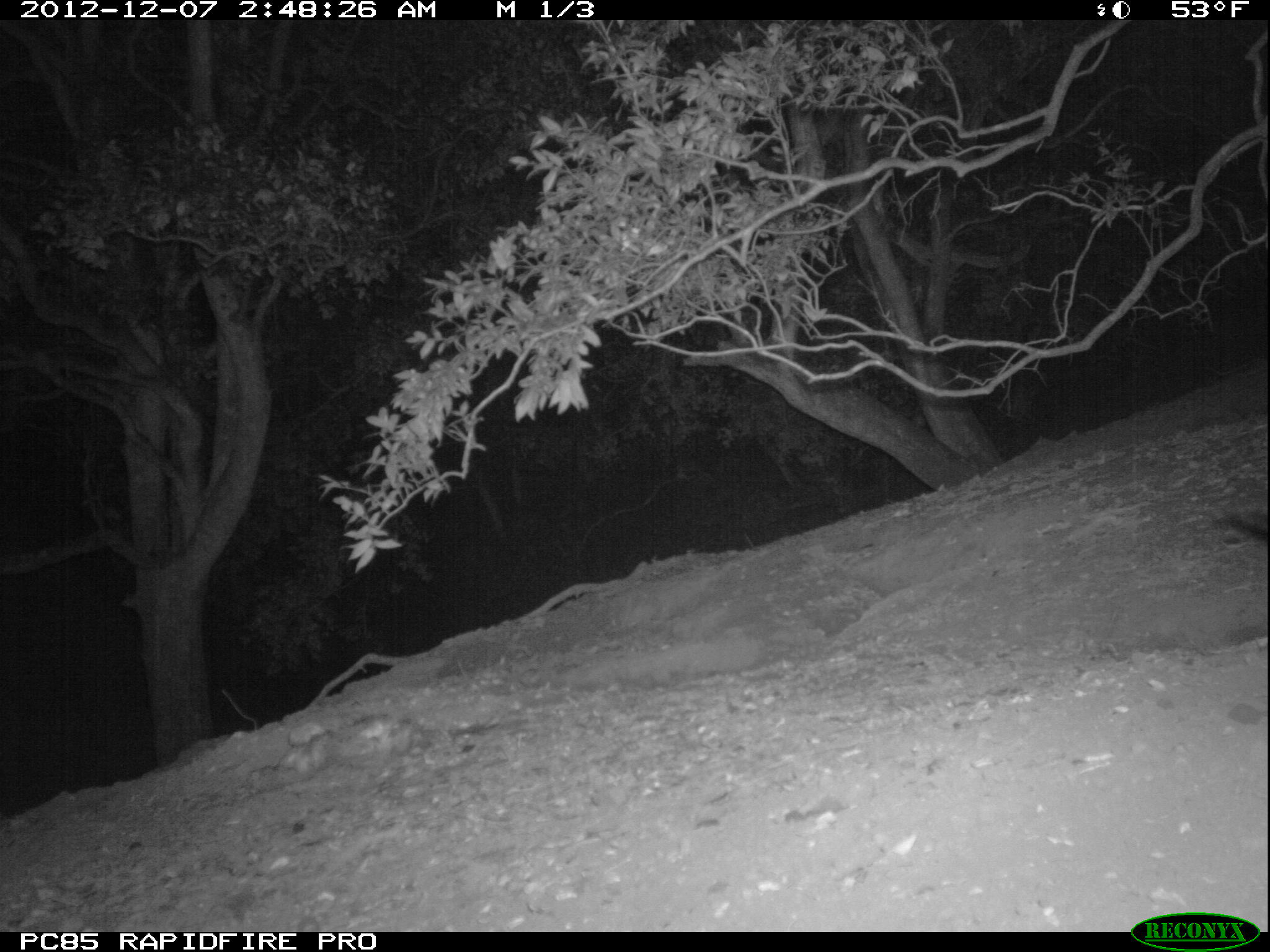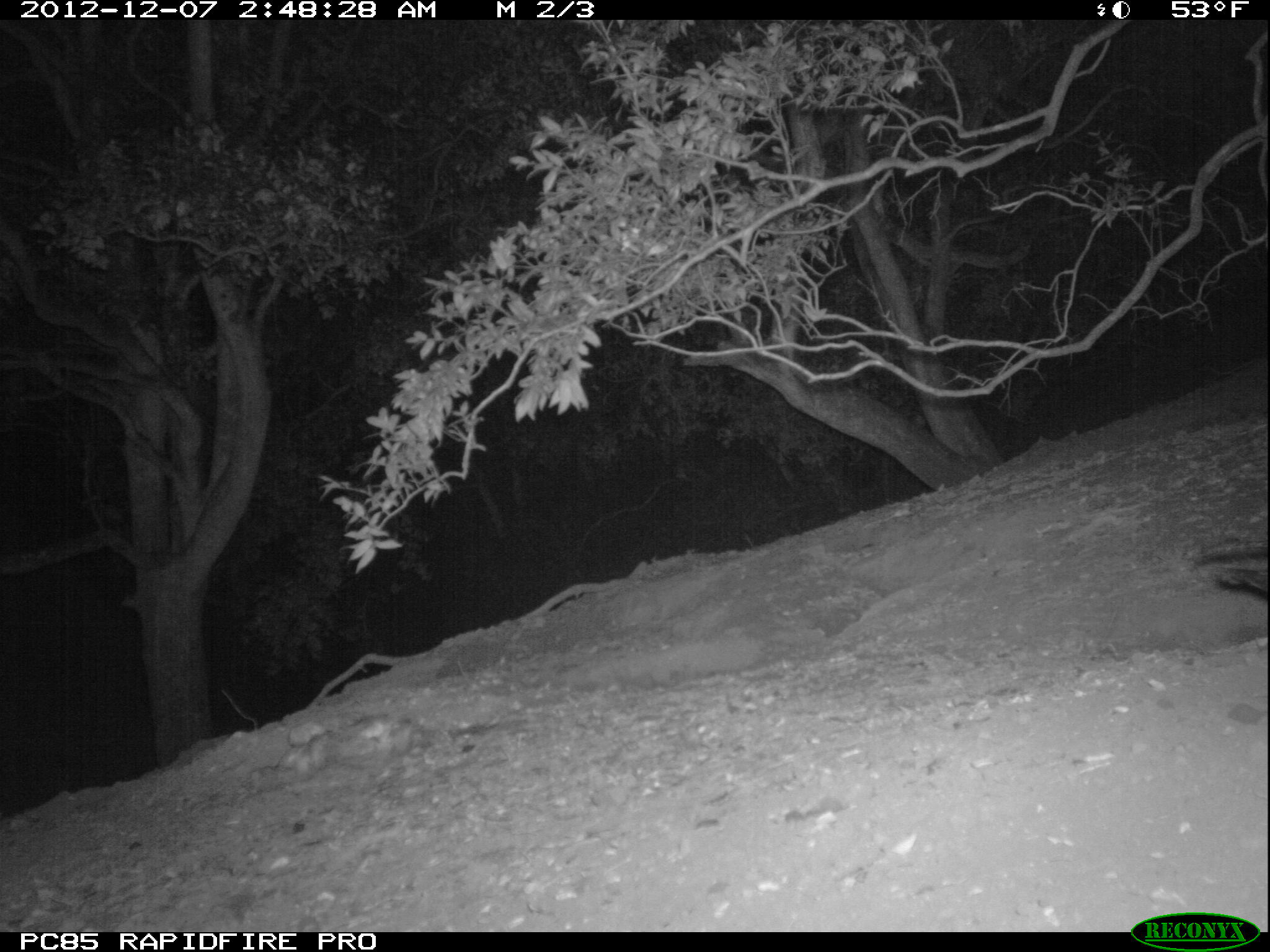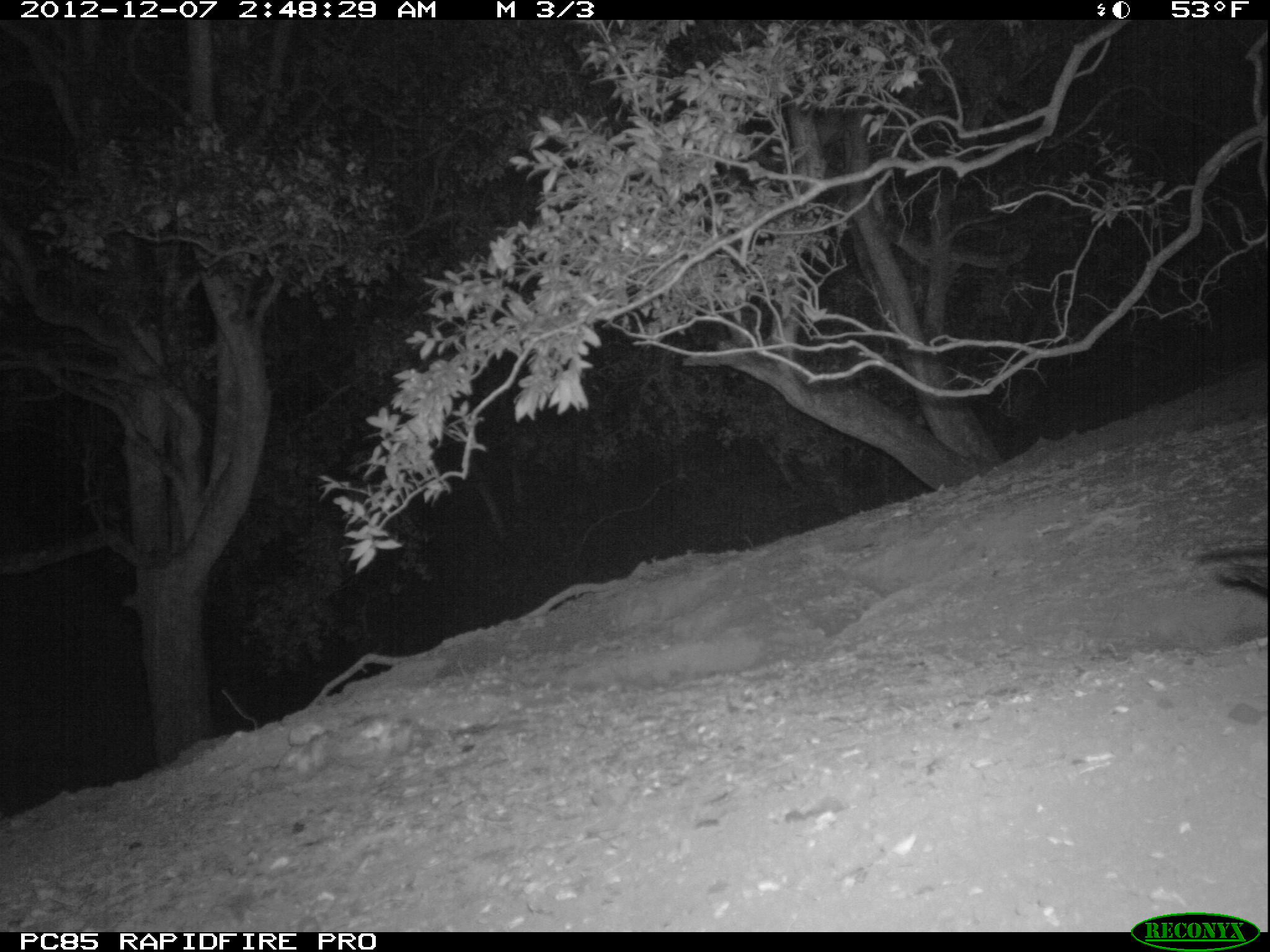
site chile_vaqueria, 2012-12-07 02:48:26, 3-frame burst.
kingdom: Animalia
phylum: Chordata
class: Aves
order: Procellariiformes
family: Procellariidae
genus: Calonectris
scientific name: Calonectris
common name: shearwater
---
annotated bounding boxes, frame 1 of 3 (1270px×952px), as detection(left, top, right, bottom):
unknown: detection(1215, 501, 1270, 555)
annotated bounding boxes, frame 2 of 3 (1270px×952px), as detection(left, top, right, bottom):
shearwater: detection(1184, 529, 1270, 606)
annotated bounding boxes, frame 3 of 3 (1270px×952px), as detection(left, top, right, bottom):
shearwater: detection(1194, 542, 1270, 603)